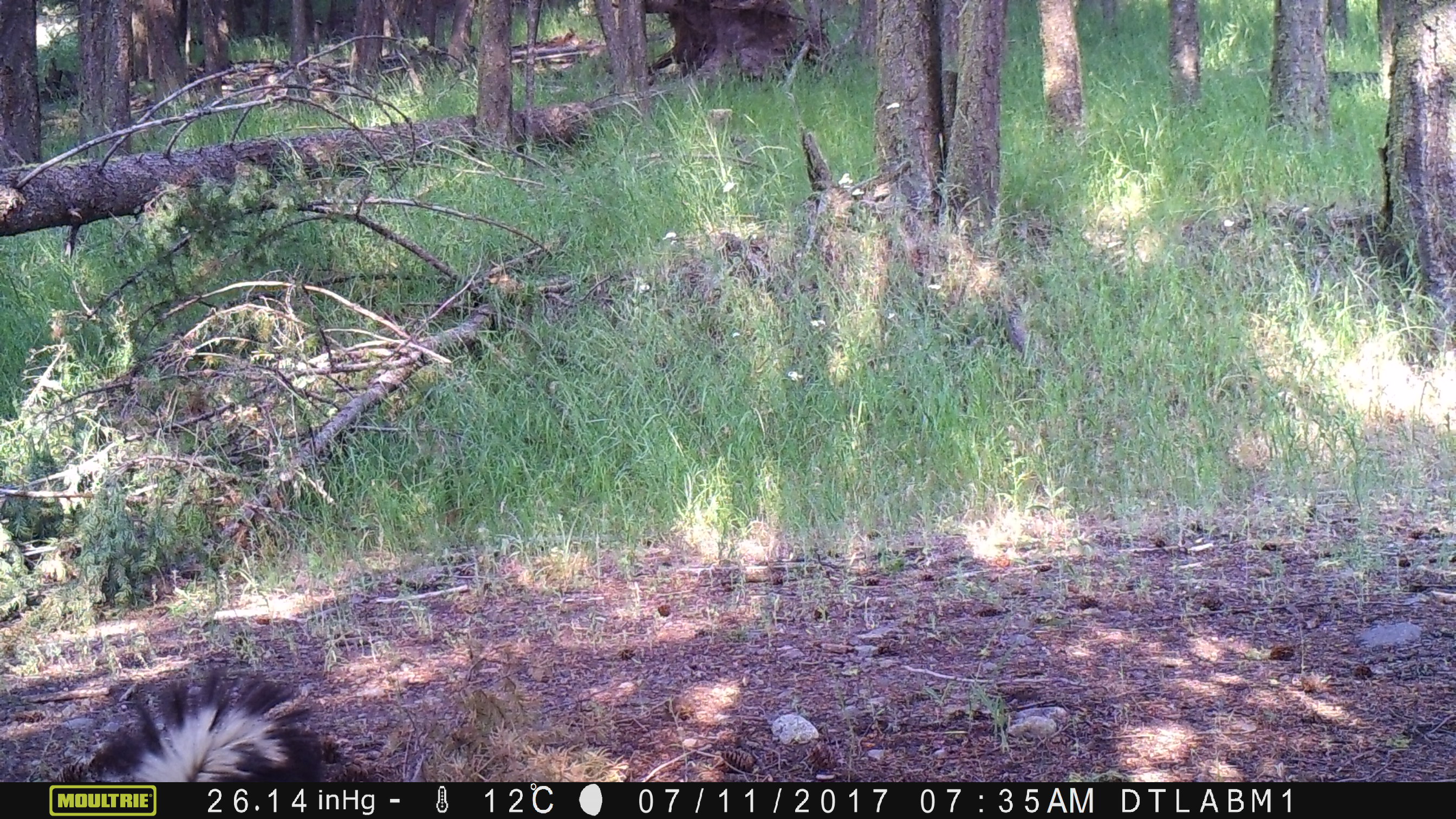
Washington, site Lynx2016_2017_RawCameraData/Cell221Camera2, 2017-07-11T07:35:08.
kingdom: Animalia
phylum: Chordata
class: Mammalia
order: Carnivora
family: Mephitidae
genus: Mephitis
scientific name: Mephitis mephitis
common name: striped skunk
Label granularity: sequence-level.